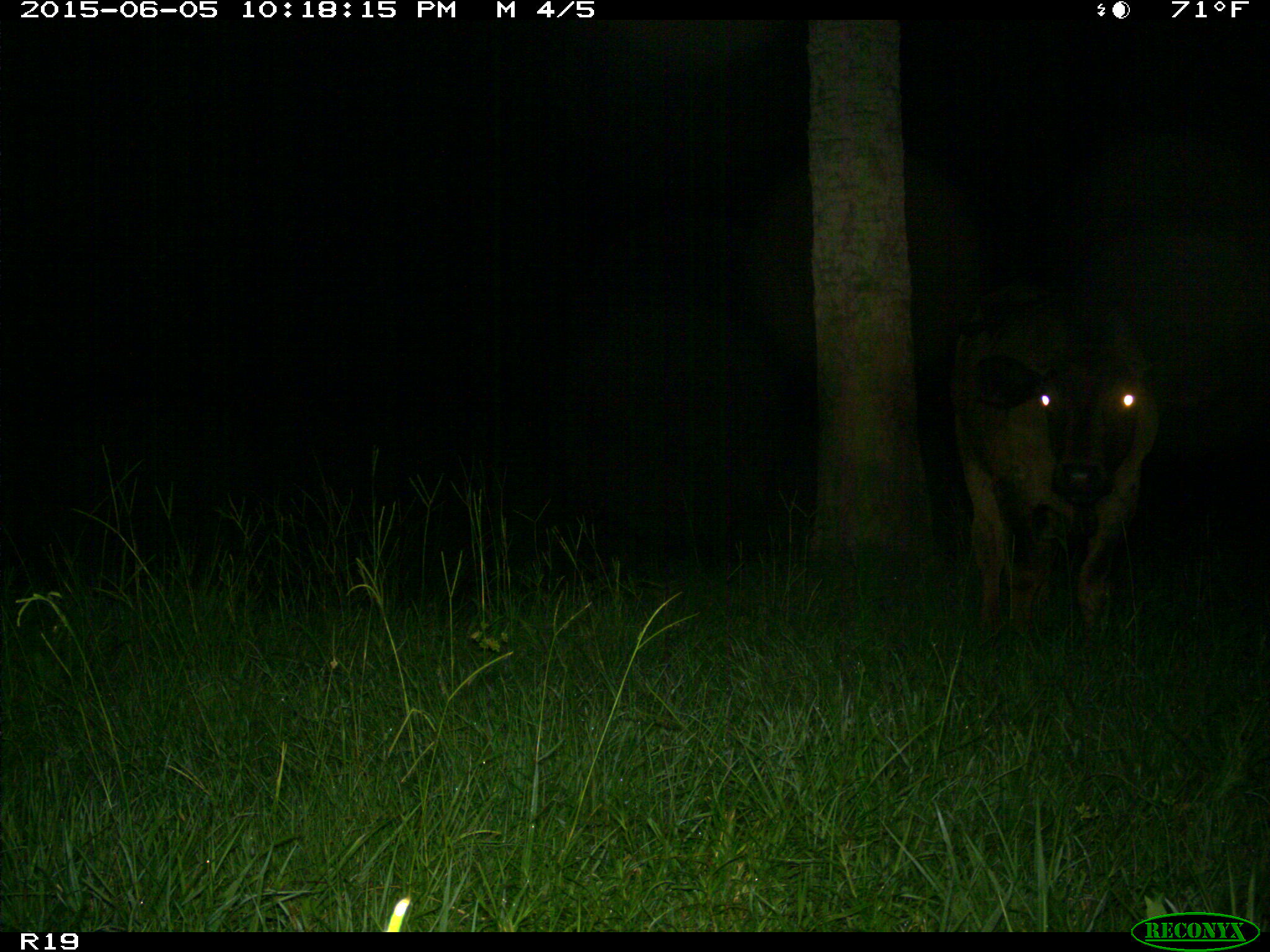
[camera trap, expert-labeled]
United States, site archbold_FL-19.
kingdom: Animalia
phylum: Chordata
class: Mammalia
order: Artiodactyla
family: Bovidae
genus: Bos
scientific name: Bos taurus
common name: domestic cow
Bos taurus (domestic cow).